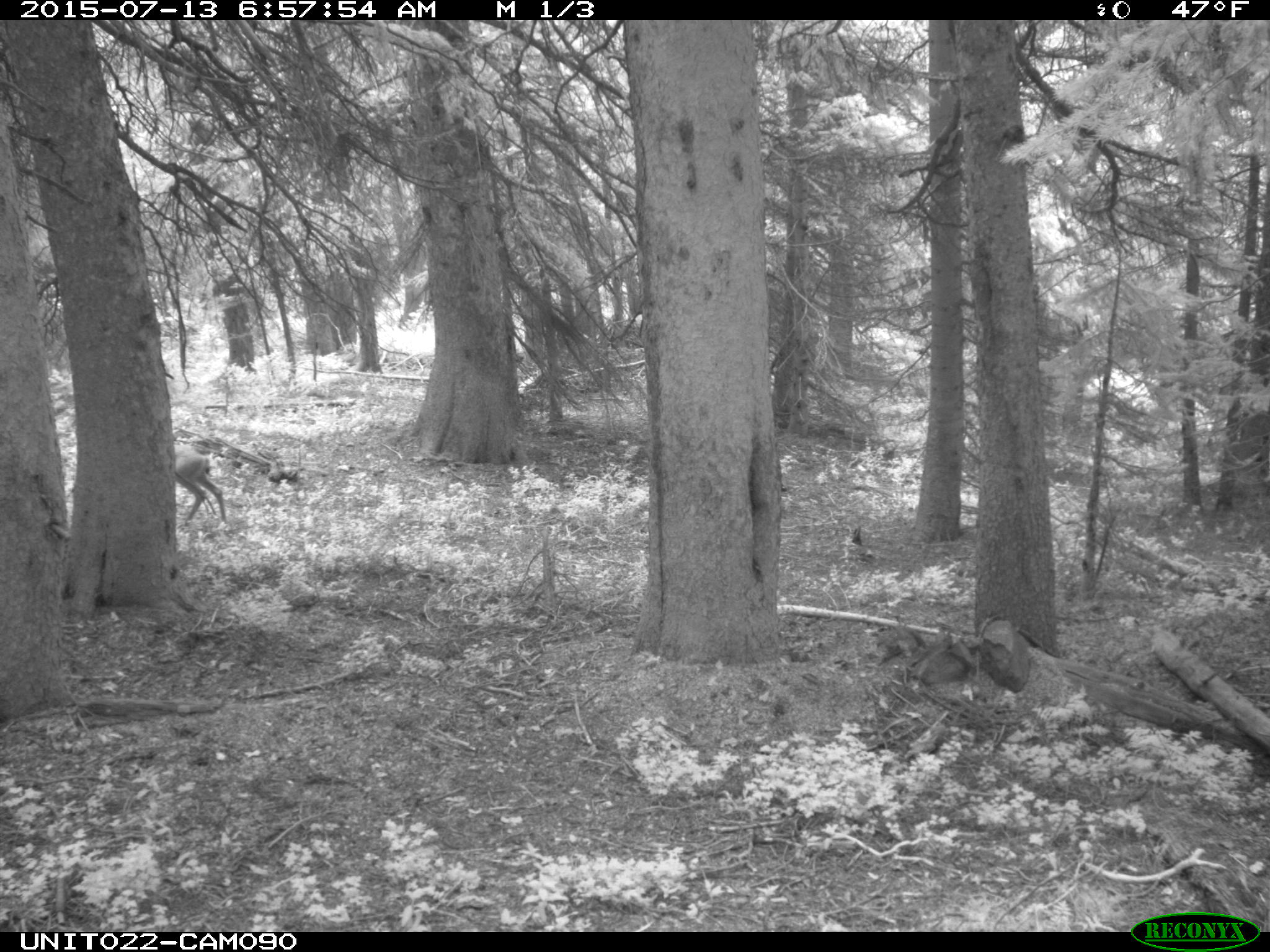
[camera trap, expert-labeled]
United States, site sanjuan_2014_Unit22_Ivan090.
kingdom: Animalia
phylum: Chordata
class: Mammalia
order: Artiodactyla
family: Cervidae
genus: Odocoileus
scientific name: Odocoileus hemionus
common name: mule deer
Odocoileus hemionus (mule deer).